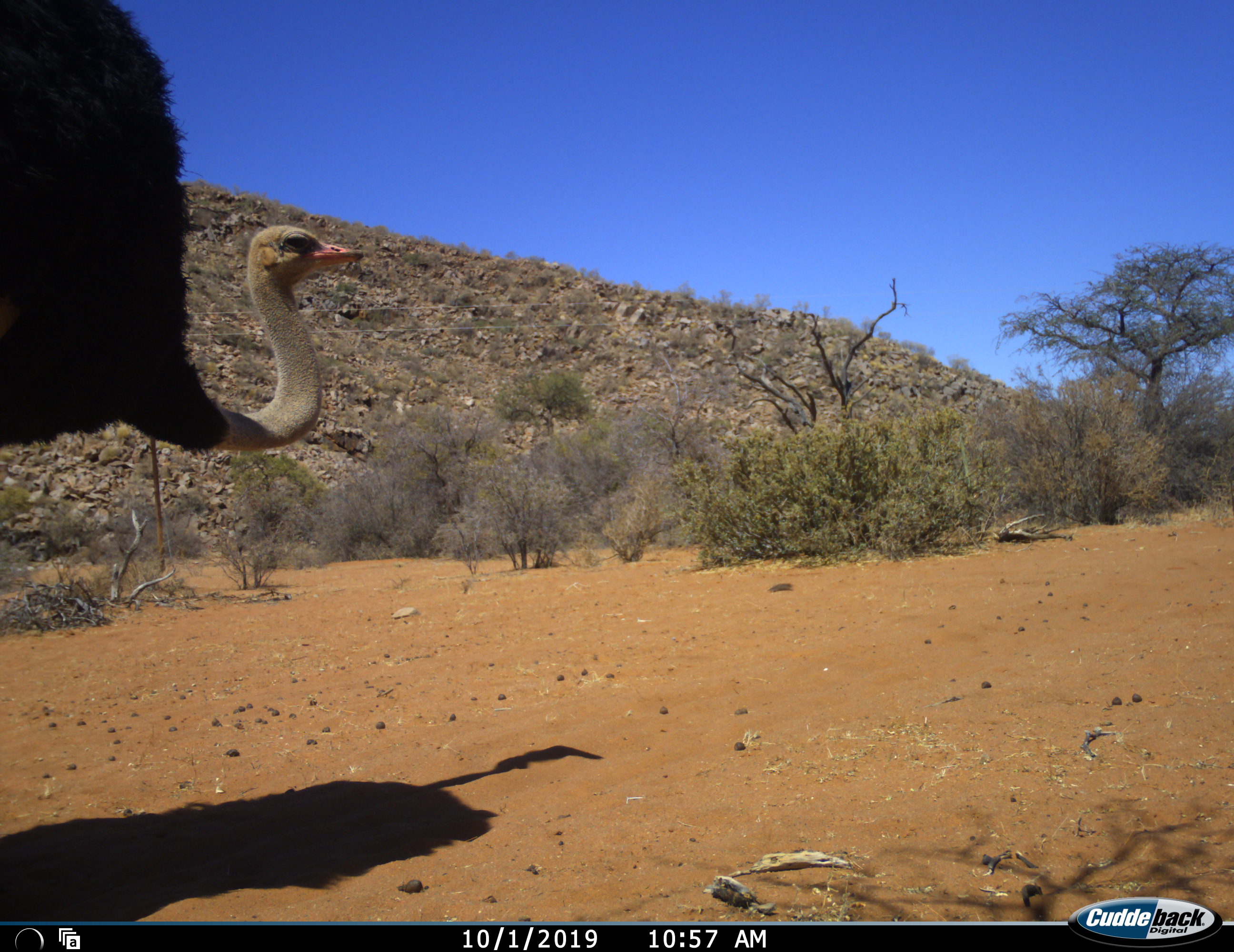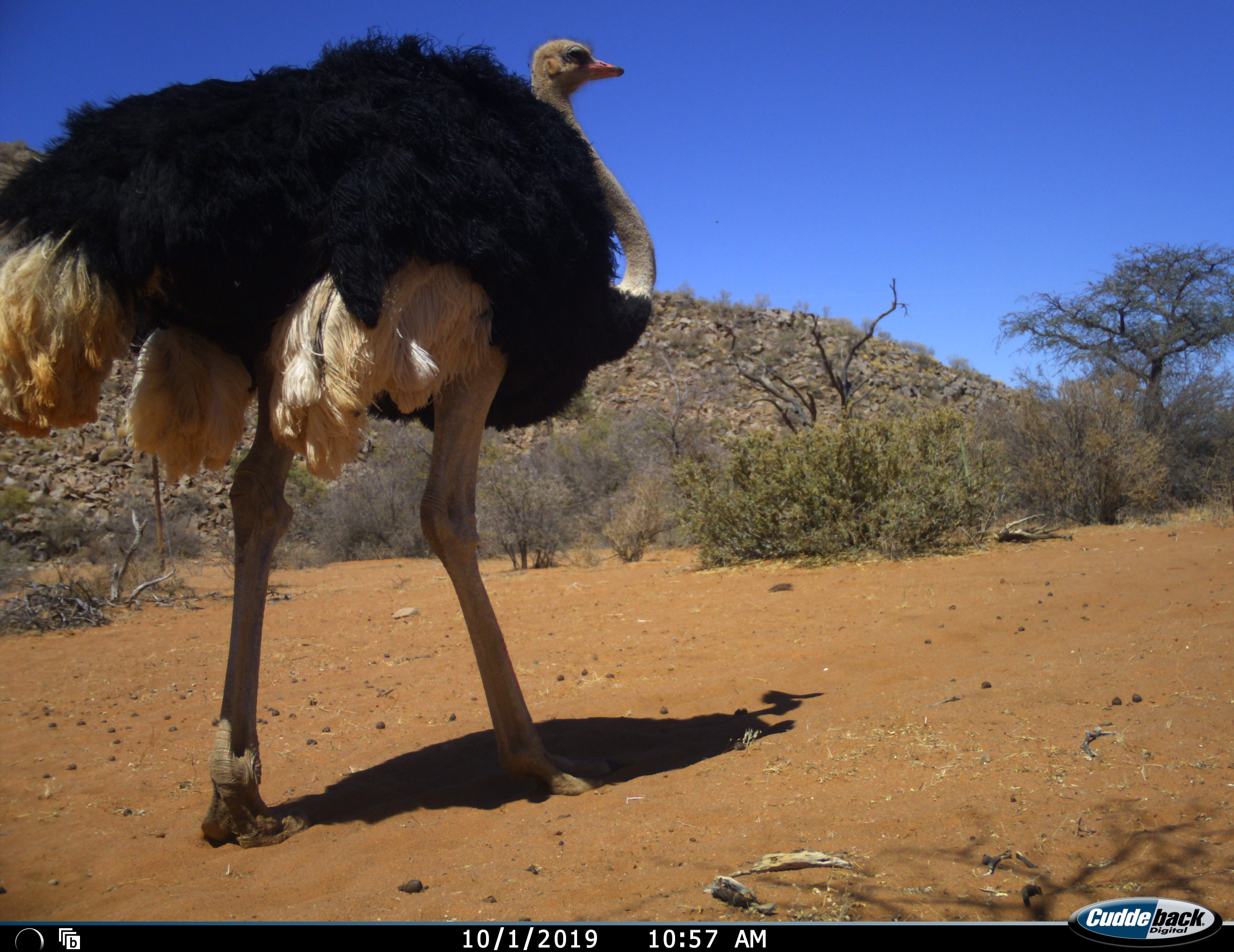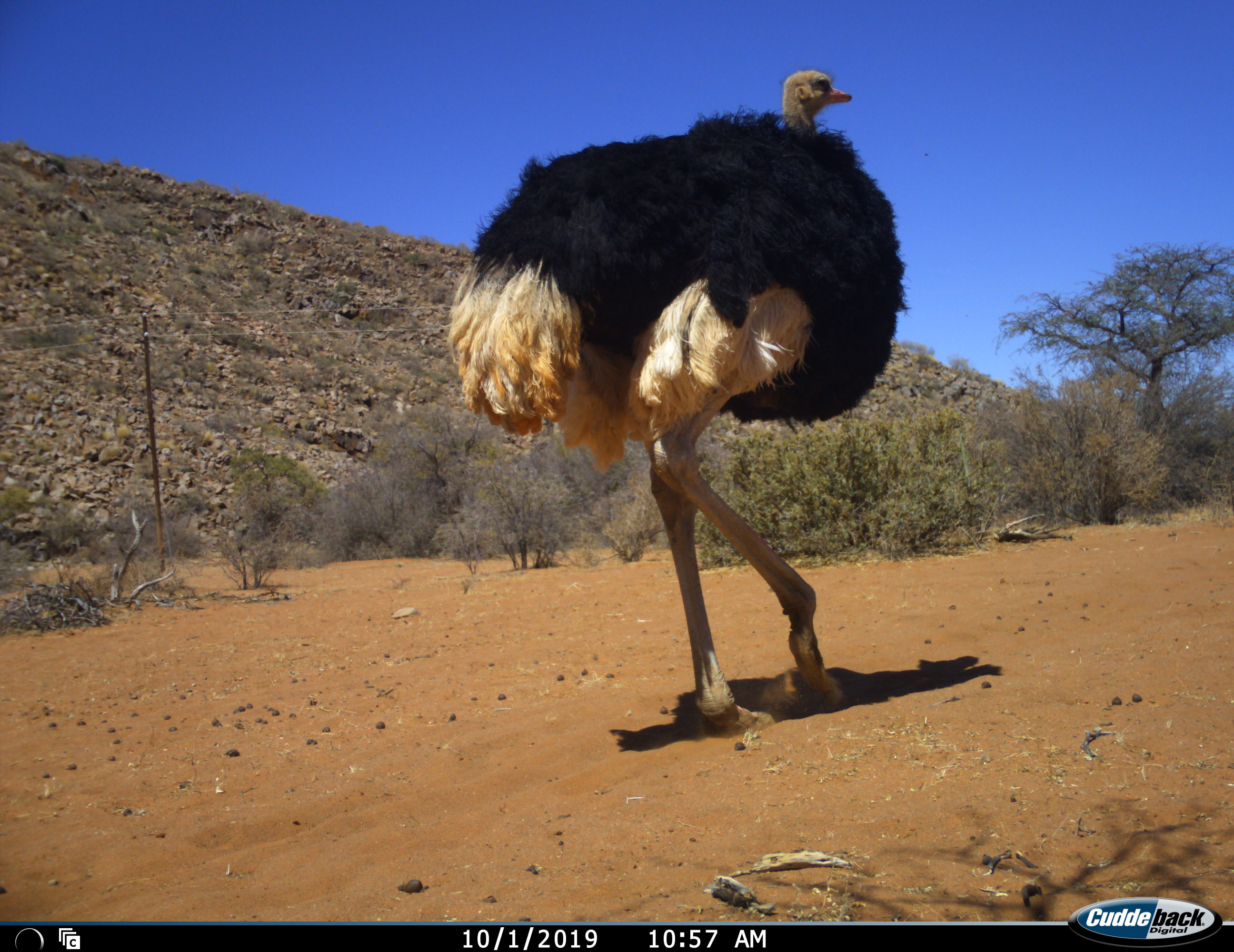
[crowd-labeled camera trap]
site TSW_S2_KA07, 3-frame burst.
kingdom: Animalia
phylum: Chordata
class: Aves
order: Struthioniformes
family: Struthionidae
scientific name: Struthionidae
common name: ostrich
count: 1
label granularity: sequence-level